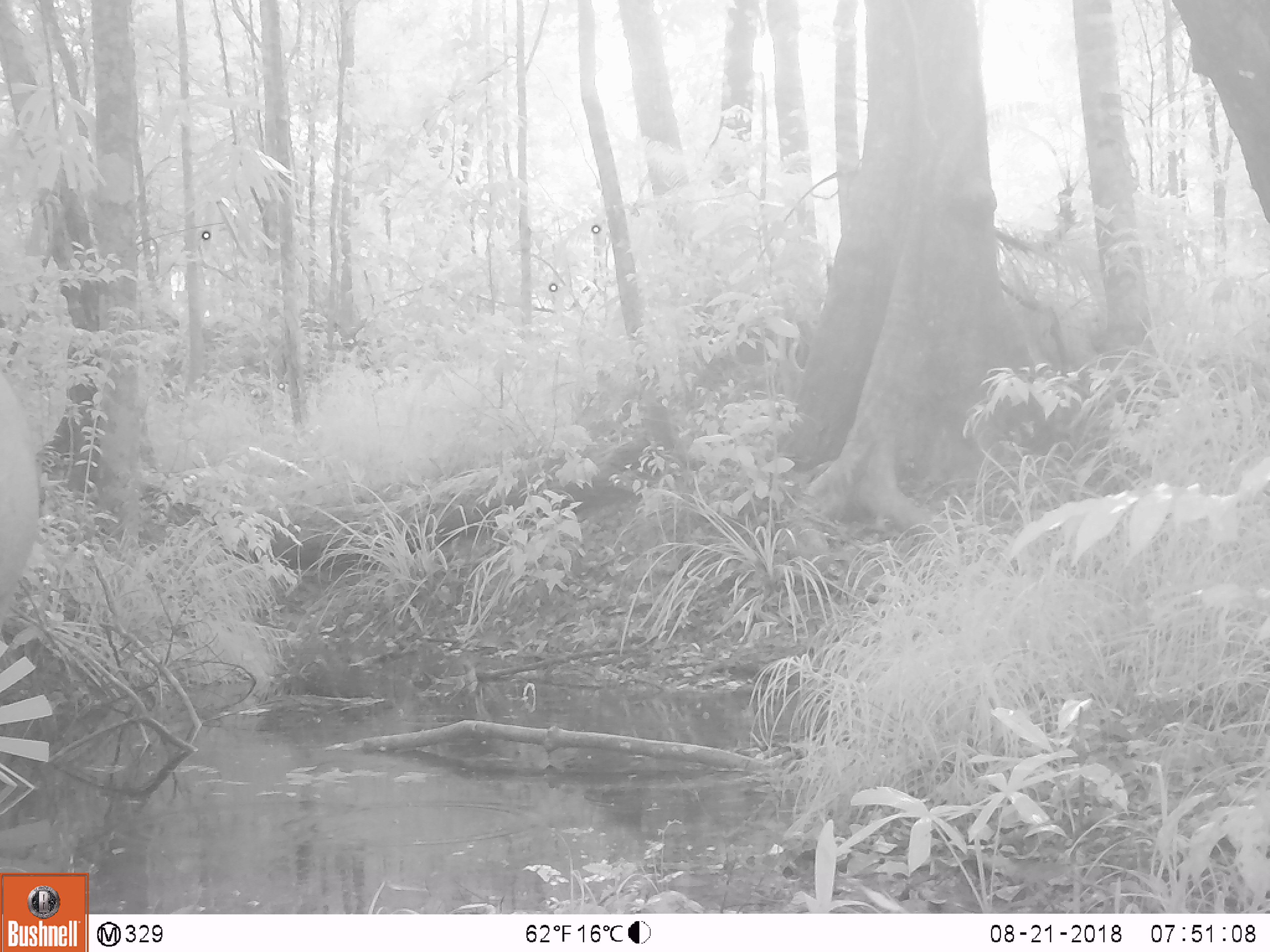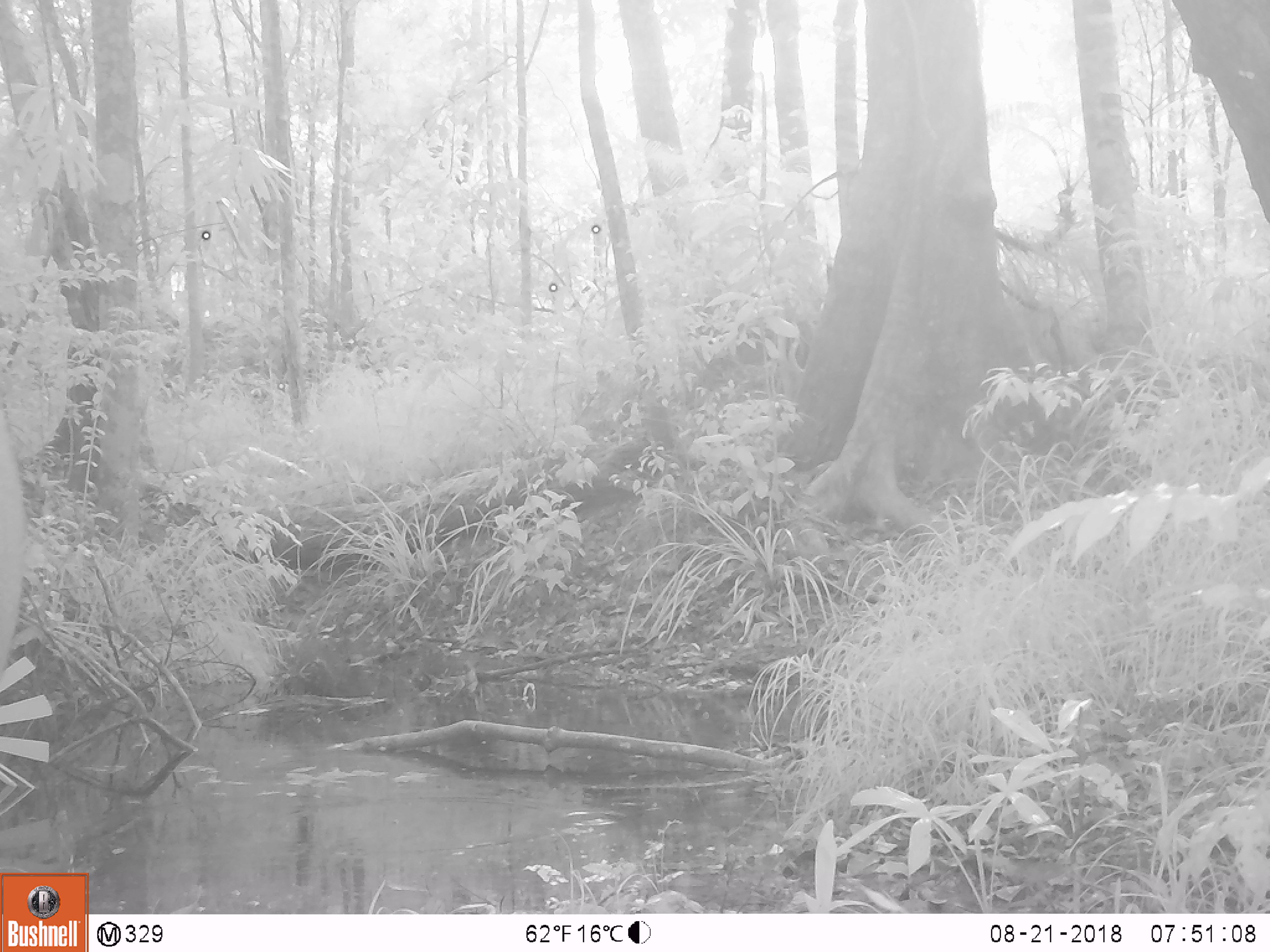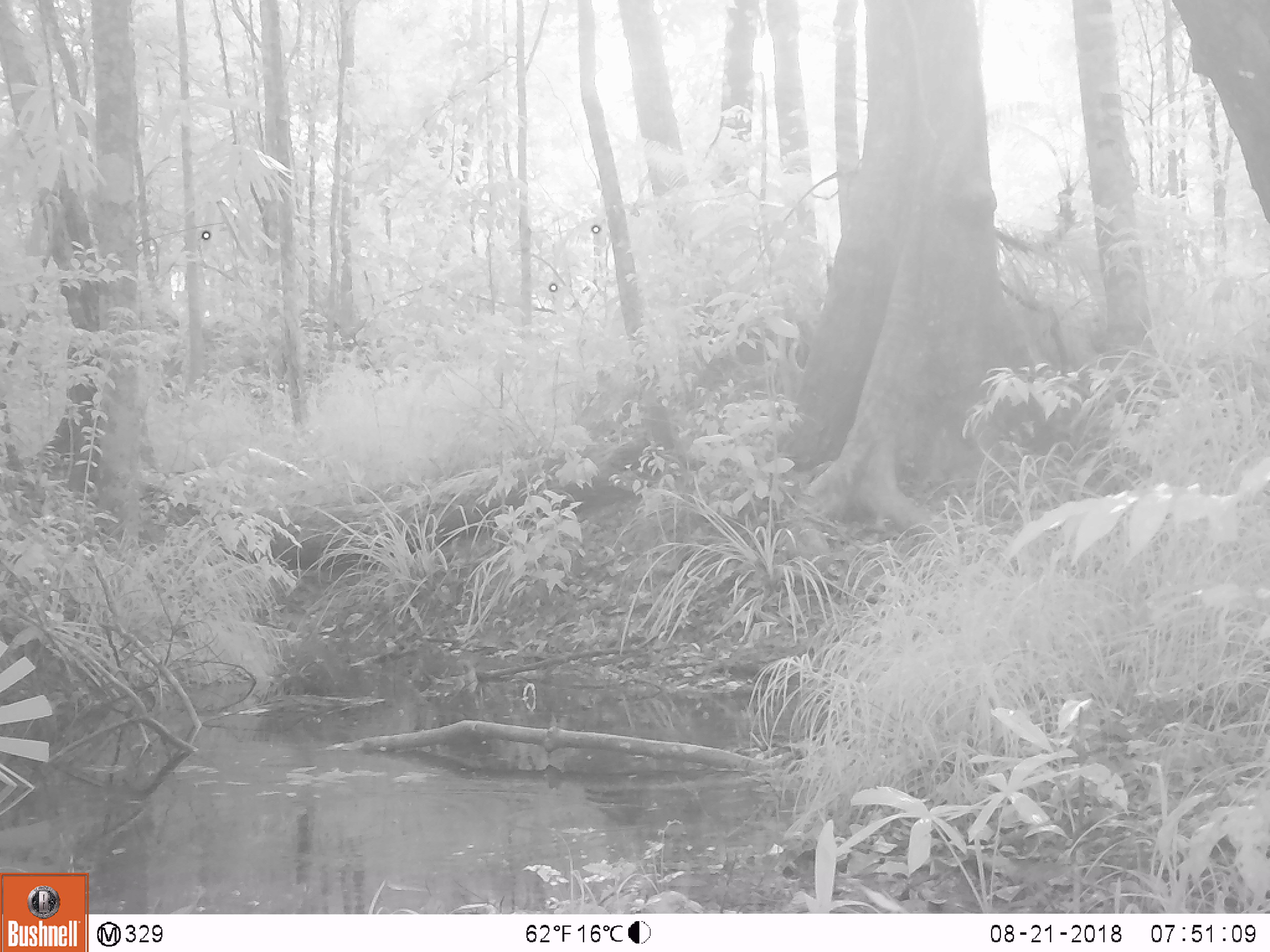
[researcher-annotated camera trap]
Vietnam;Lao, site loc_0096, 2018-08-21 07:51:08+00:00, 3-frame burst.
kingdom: Animalia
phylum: Chordata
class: Mammalia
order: Artiodactyla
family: Suidae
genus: Sus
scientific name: Sus scrofa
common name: eurasian wild pig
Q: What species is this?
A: Eurasian wild pig (Sus scrofa).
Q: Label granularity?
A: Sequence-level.